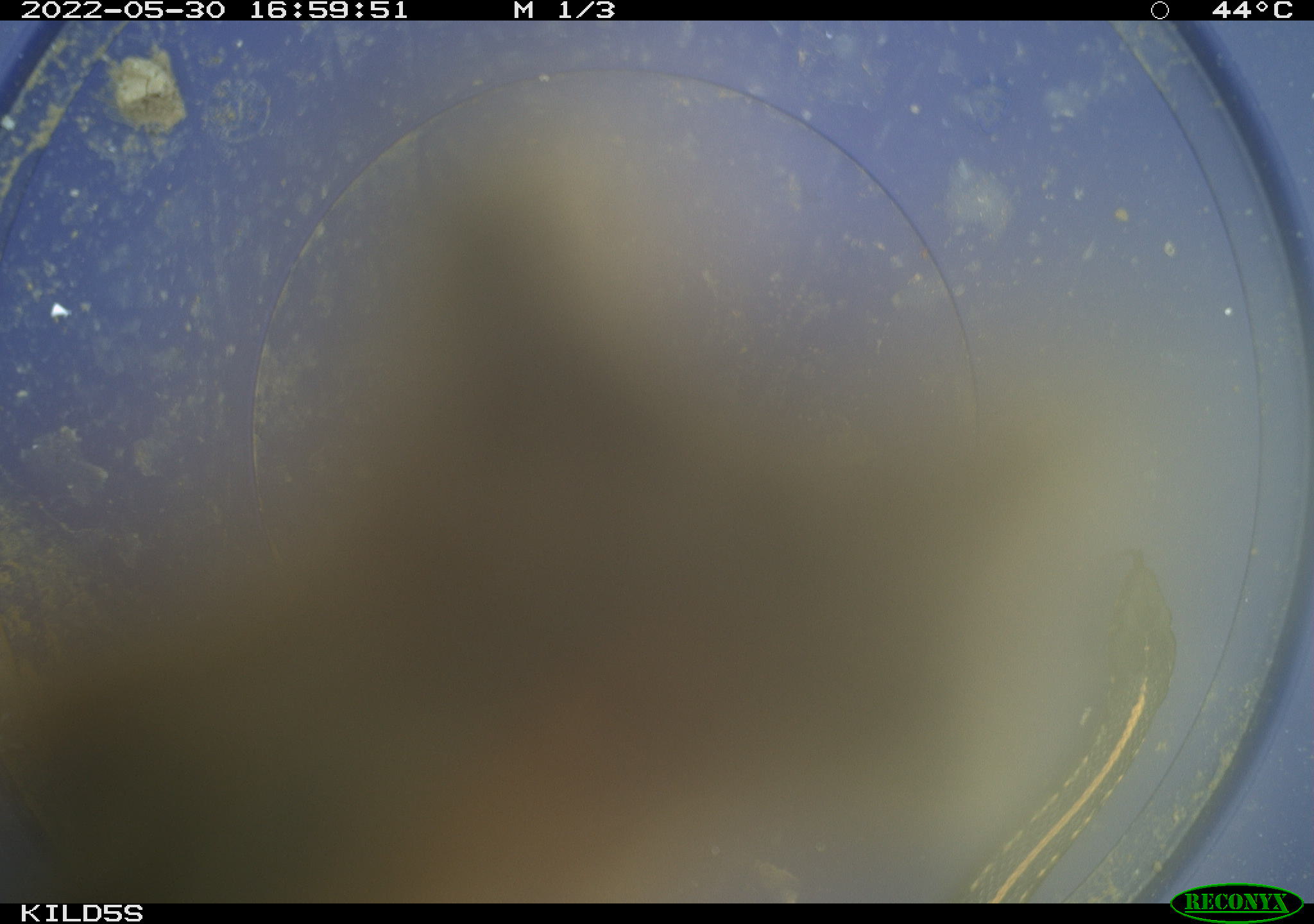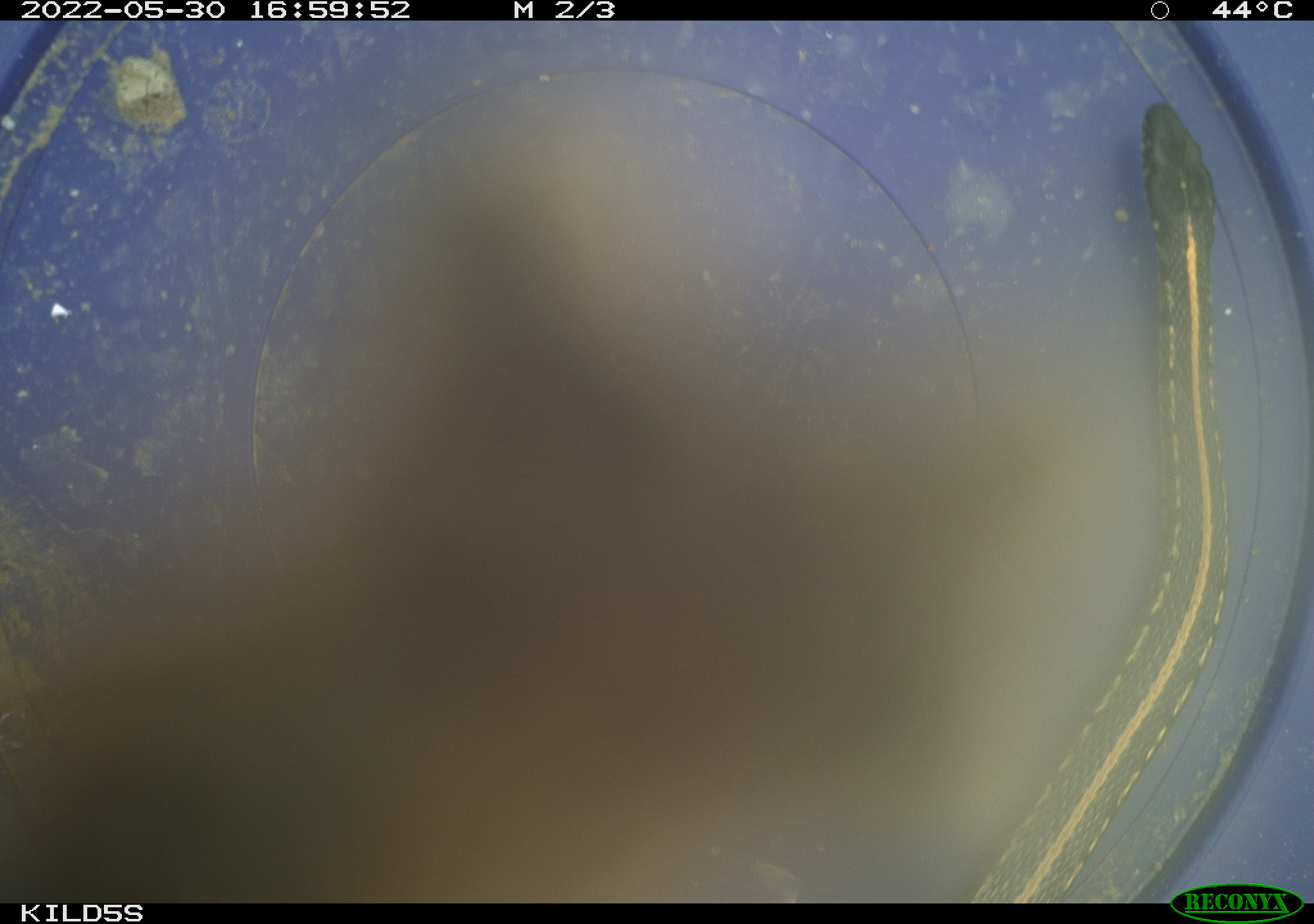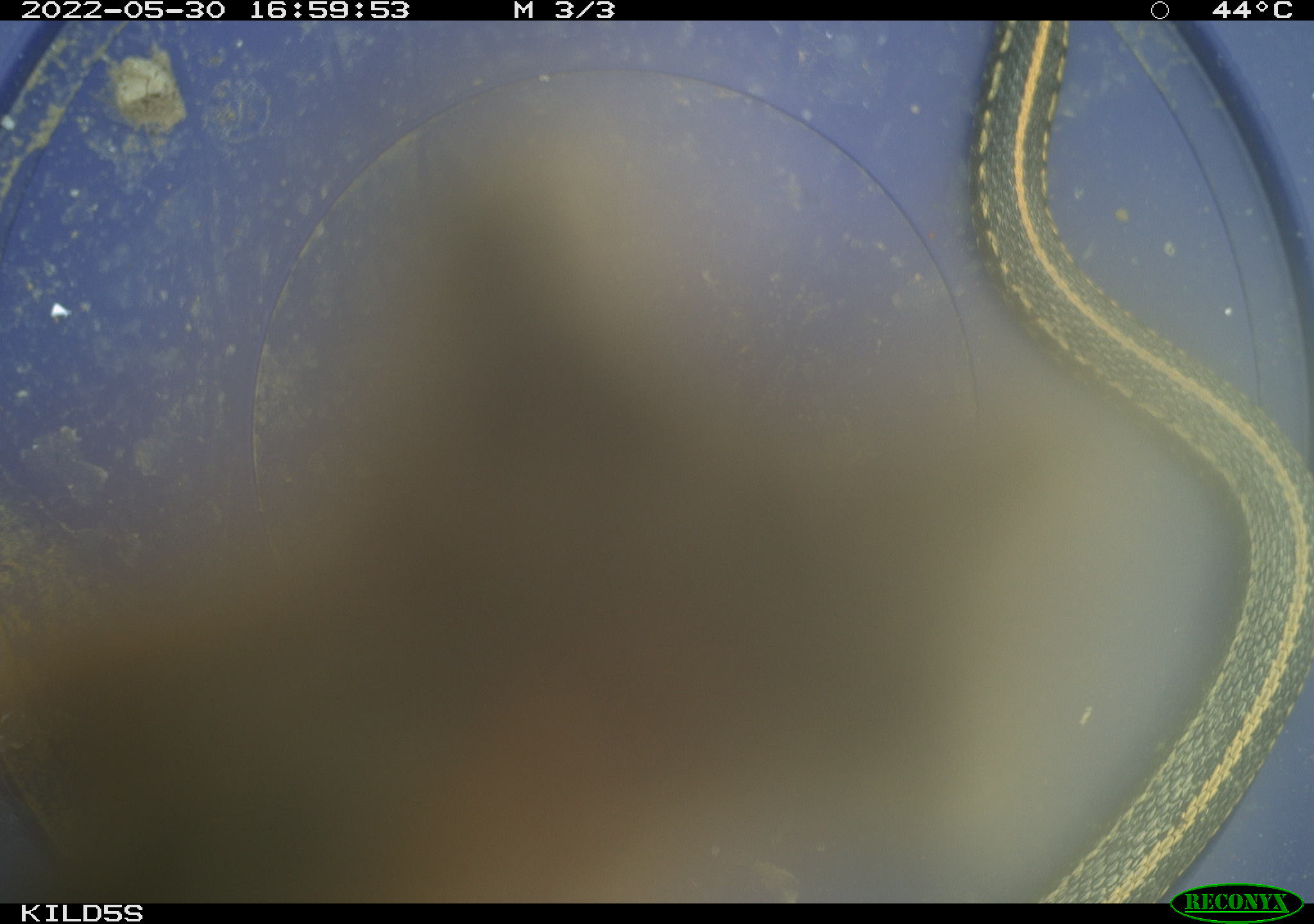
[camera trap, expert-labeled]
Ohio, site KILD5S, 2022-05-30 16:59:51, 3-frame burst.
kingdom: Animalia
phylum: Chordata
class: Reptilia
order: Squamata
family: Colubridae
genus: Thamnophis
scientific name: Thamnophis radix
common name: plains gartersnake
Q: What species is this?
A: Plains gartersnake (Thamnophis radix).